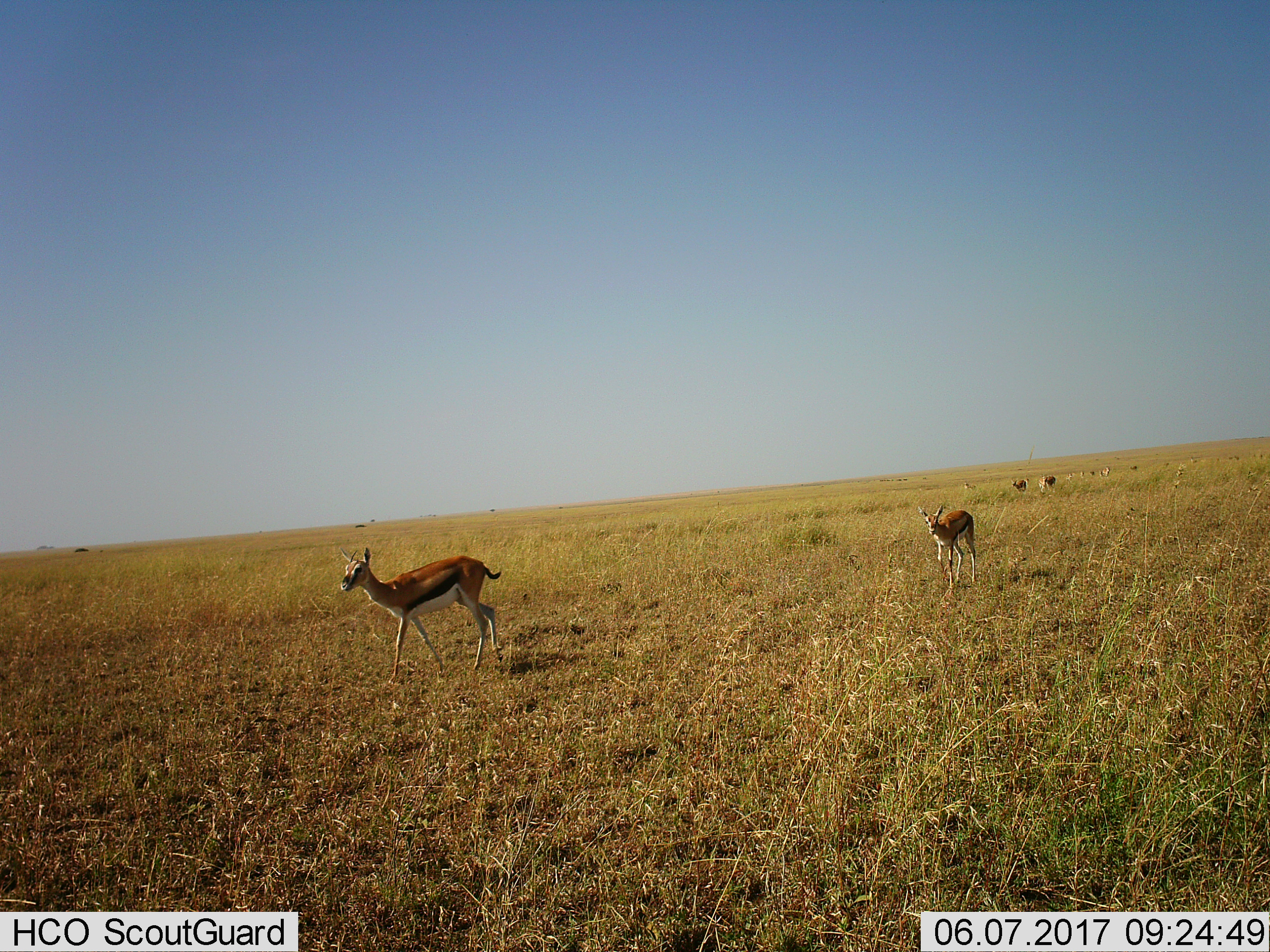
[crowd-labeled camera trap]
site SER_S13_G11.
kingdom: Animalia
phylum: Chordata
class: Mammalia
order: Artiodactyla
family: Bovidae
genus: Eudorcas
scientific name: Eudorcas thomsonii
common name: thomson's gazelle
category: gazellethomsons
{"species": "gazellethomsons (thomson's gazelle) (Eudorcas thomsonii)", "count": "11-50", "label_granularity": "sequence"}